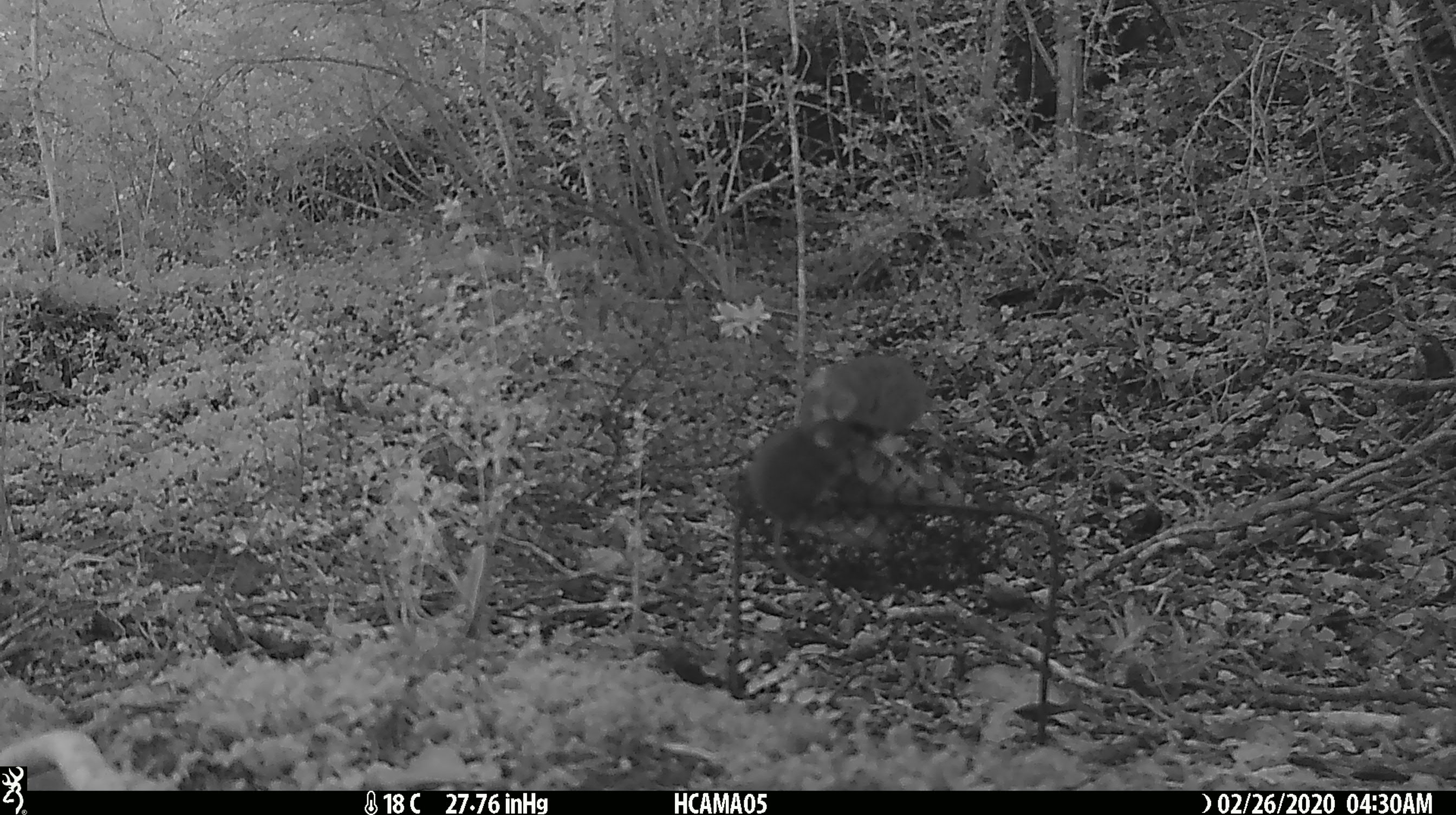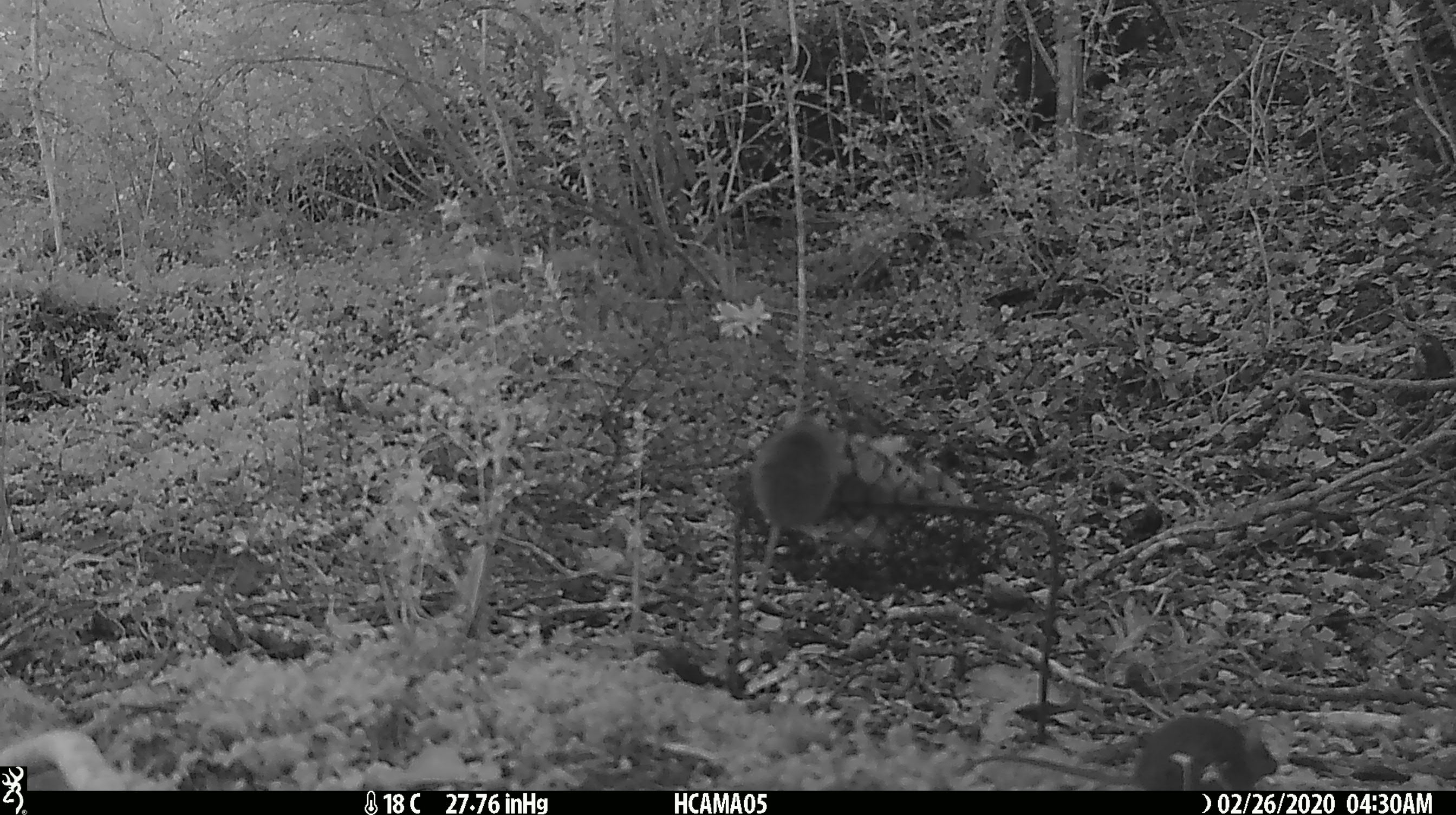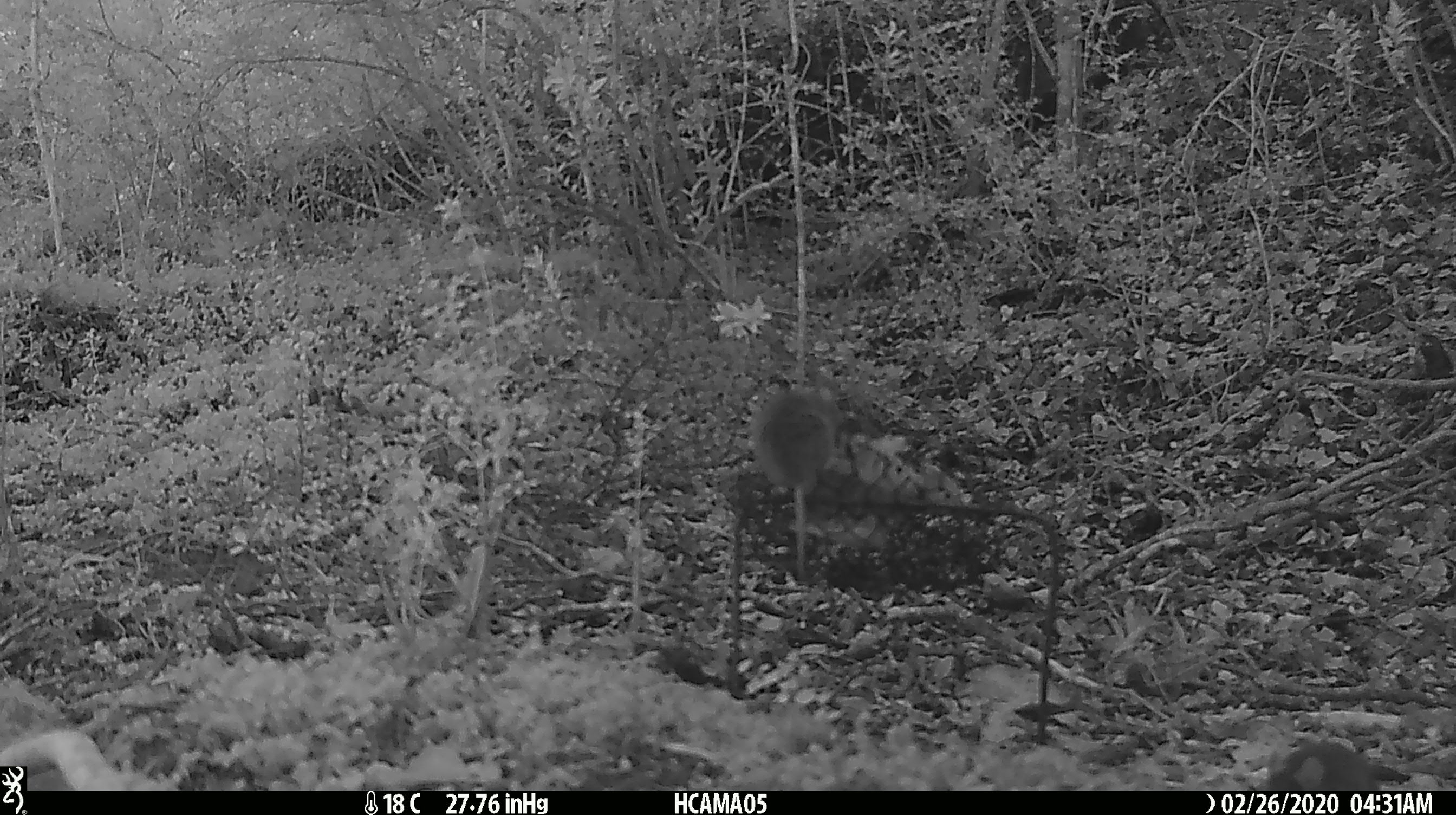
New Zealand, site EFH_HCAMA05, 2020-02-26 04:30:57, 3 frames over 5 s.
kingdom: Animalia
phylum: Chordata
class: Mammalia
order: Rodentia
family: Muridae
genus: Mus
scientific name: Mus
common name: mouse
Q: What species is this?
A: Mouse (Mus).